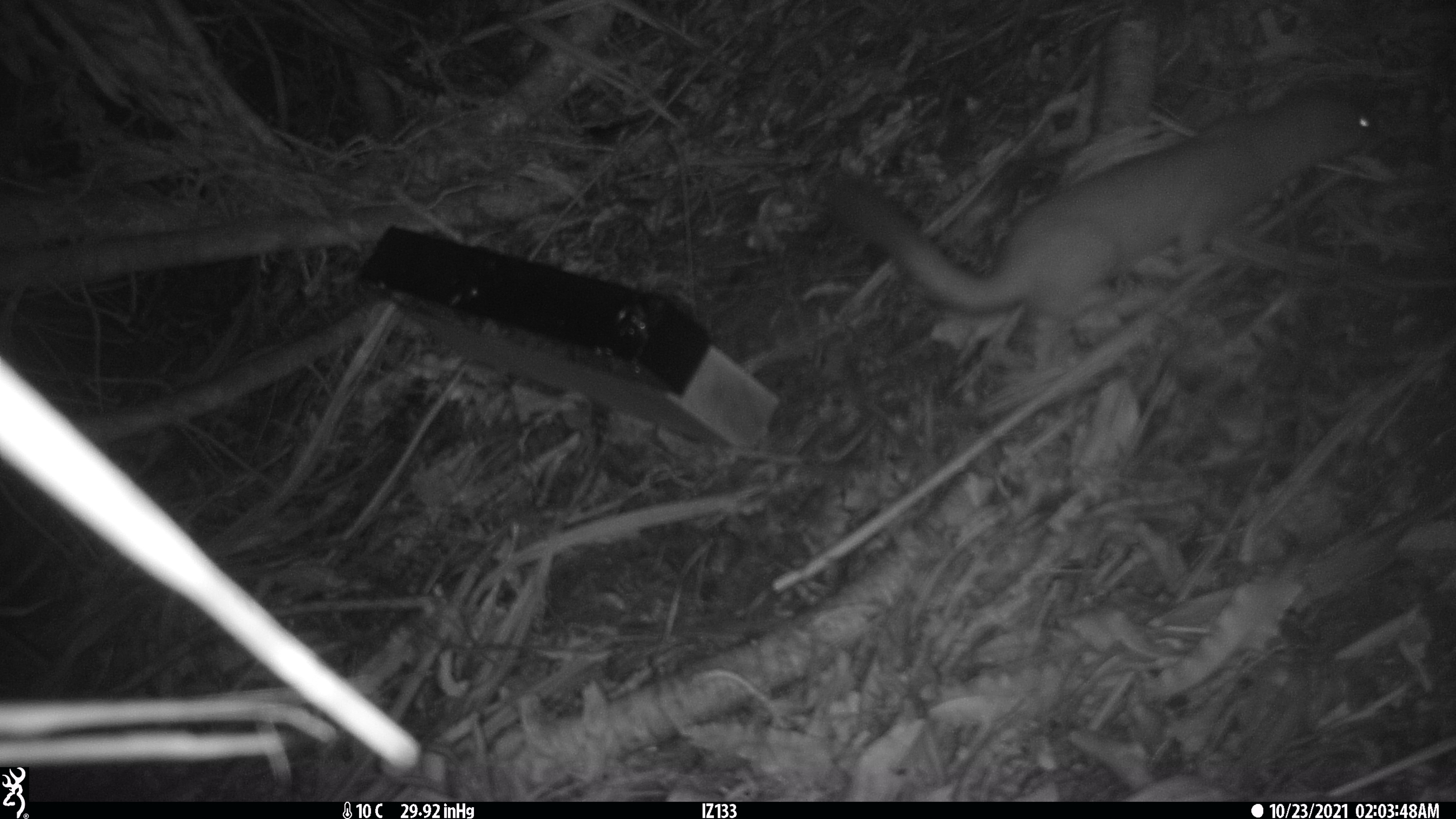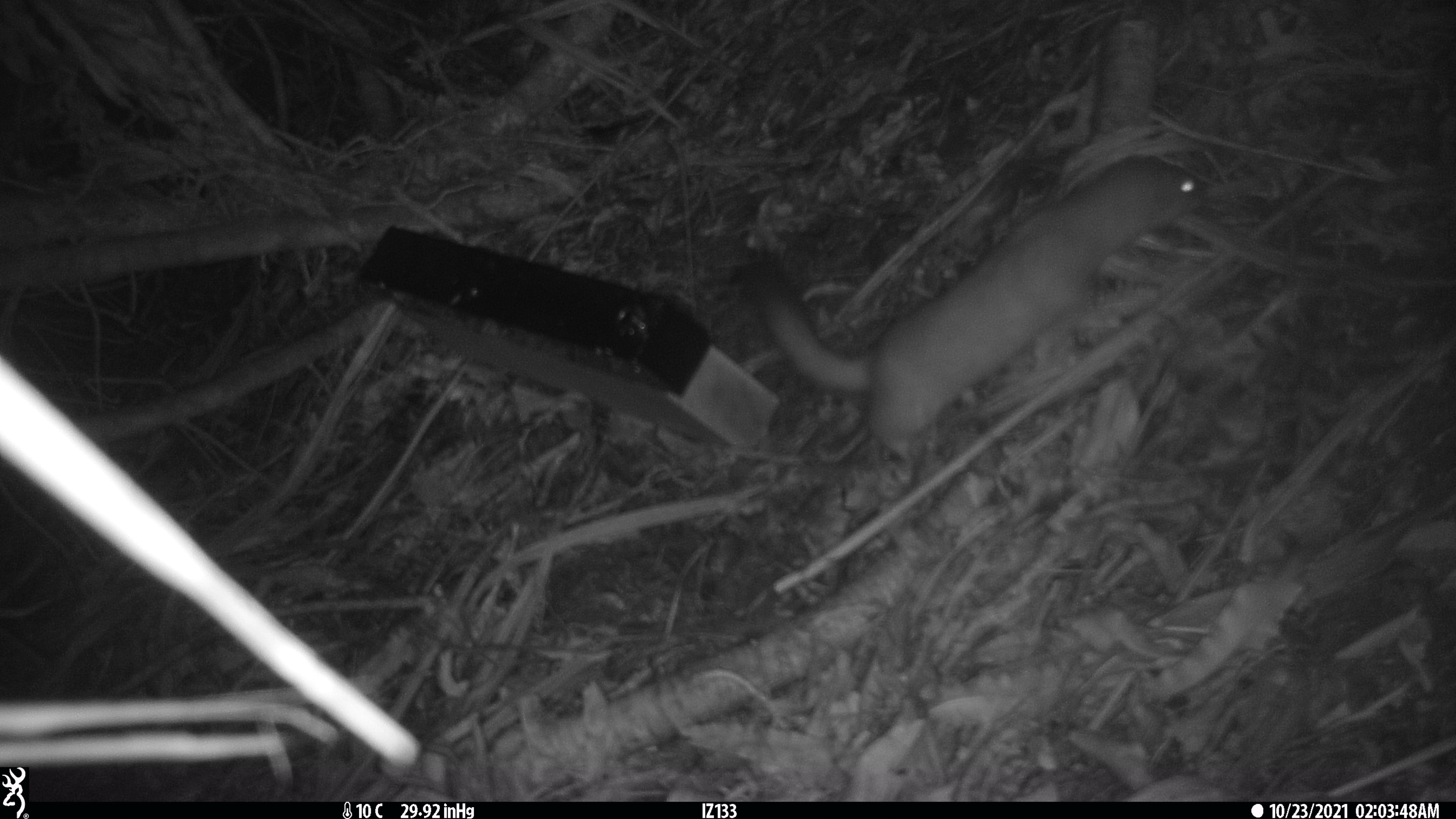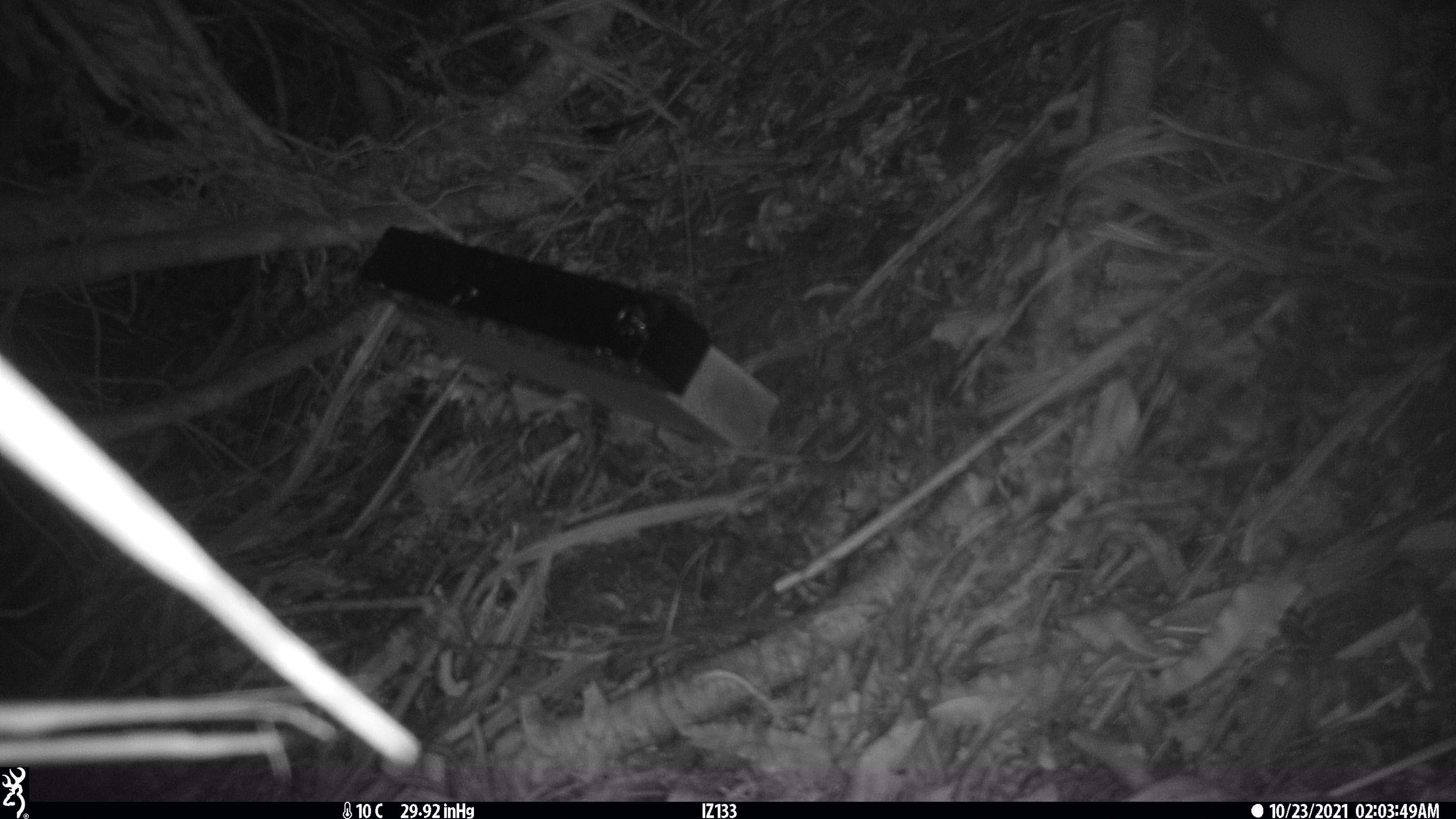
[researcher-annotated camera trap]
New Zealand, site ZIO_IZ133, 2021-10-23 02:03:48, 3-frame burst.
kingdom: Animalia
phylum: Chordata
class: Mammalia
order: Carnivora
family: Mustelidae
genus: Mustela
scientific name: Mustela erminea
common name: stoat